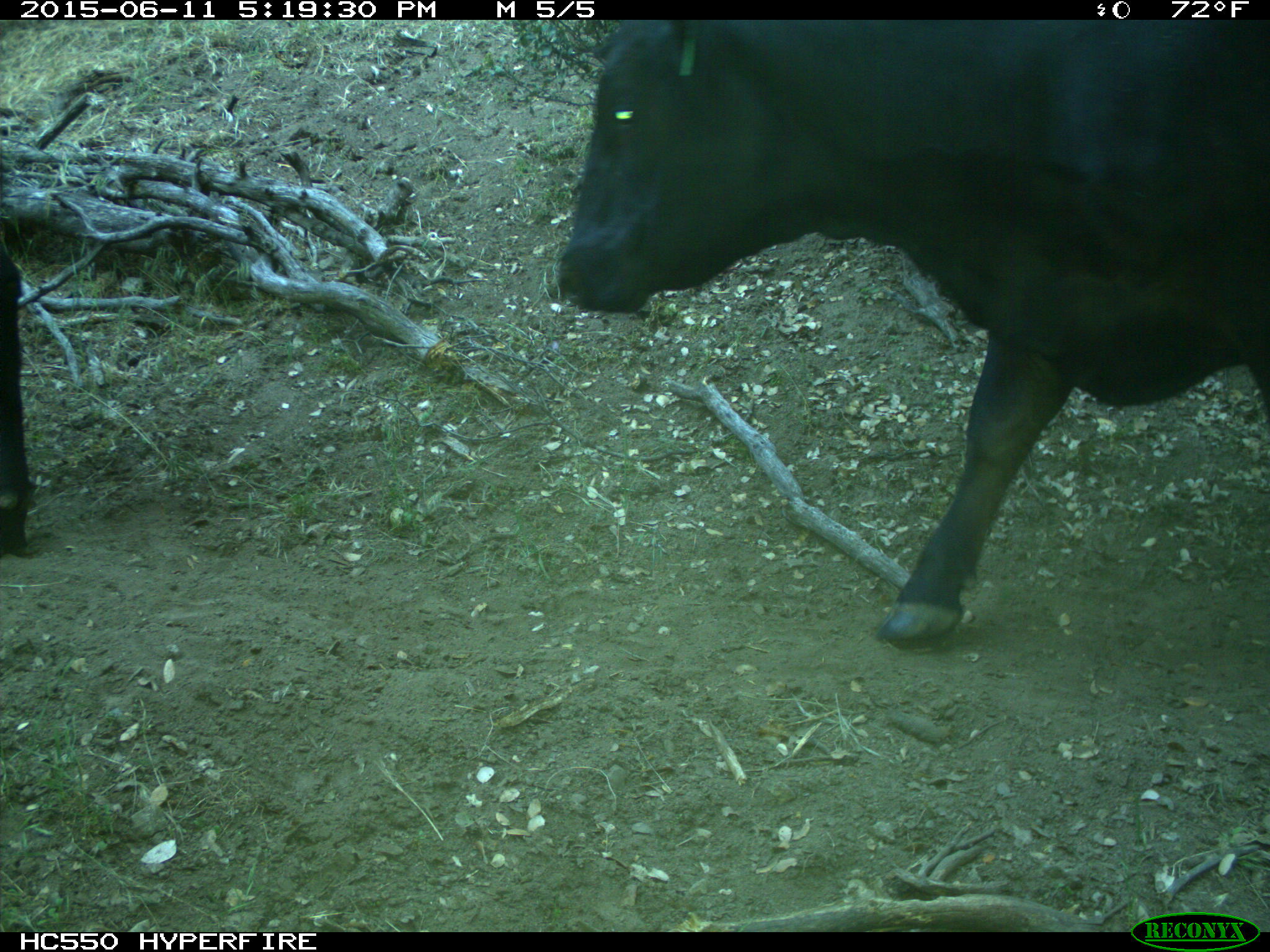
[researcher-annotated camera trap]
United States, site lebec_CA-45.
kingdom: Animalia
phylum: Chordata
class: Mammalia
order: Artiodactyla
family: Bovidae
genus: Bos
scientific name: Bos taurus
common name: domestic cow